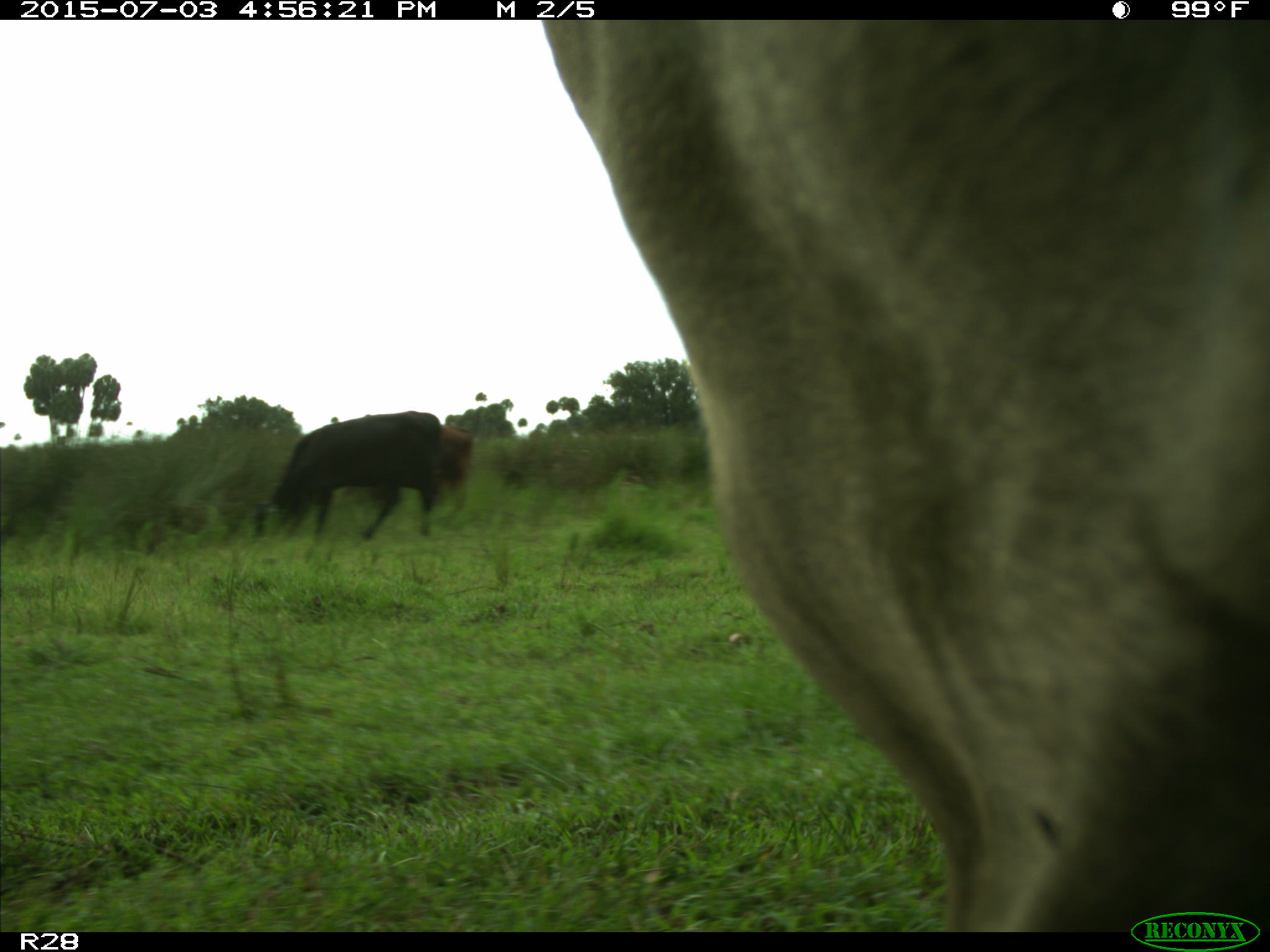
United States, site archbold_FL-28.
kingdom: Animalia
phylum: Chordata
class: Mammalia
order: Artiodactyla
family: Bovidae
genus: Bos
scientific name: Bos taurus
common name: domestic cow